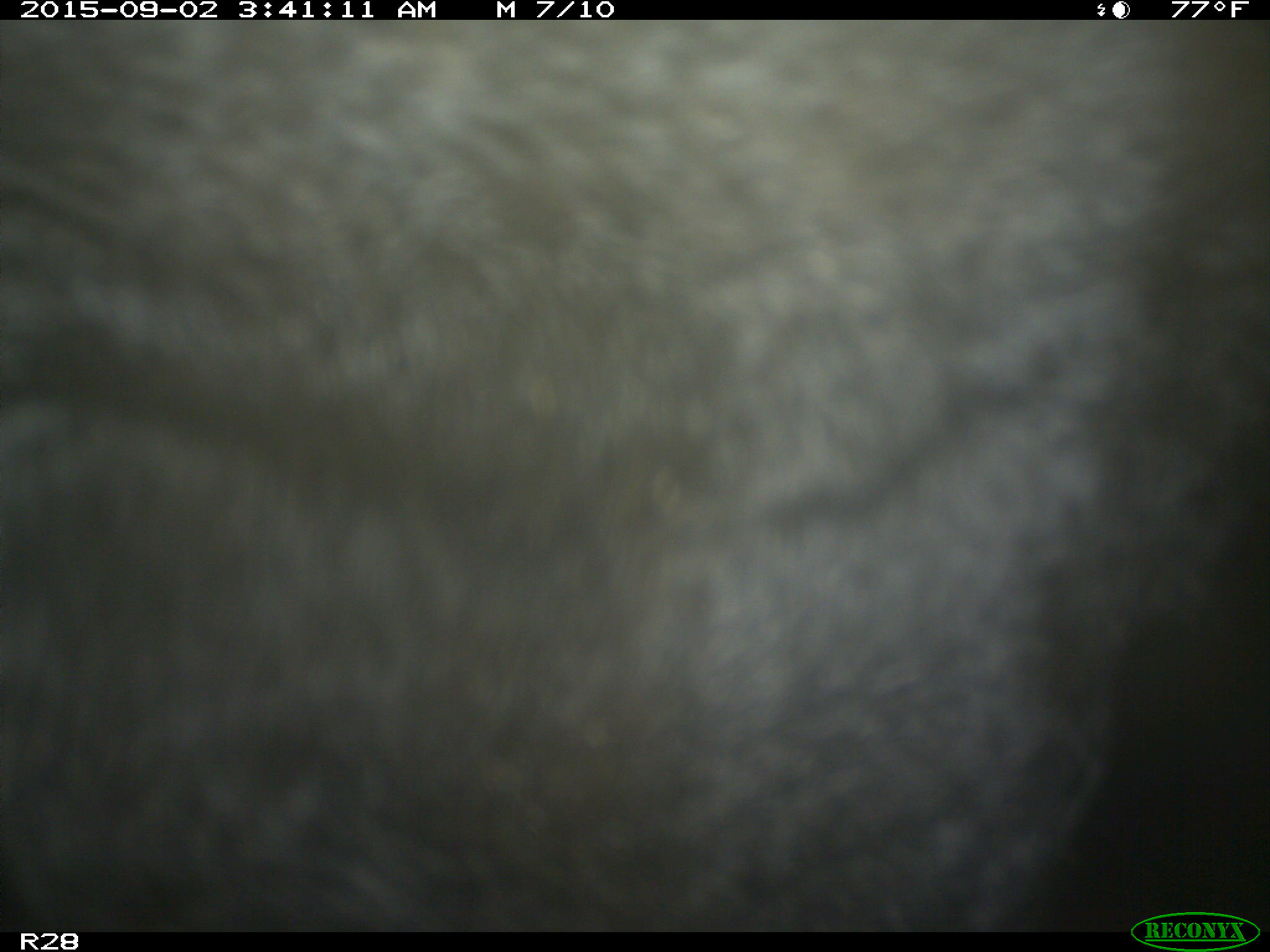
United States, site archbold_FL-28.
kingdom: Animalia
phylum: Chordata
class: Mammalia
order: Artiodactyla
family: Bovidae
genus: Bos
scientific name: Bos taurus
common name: domestic cow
Bos taurus (domestic cow).